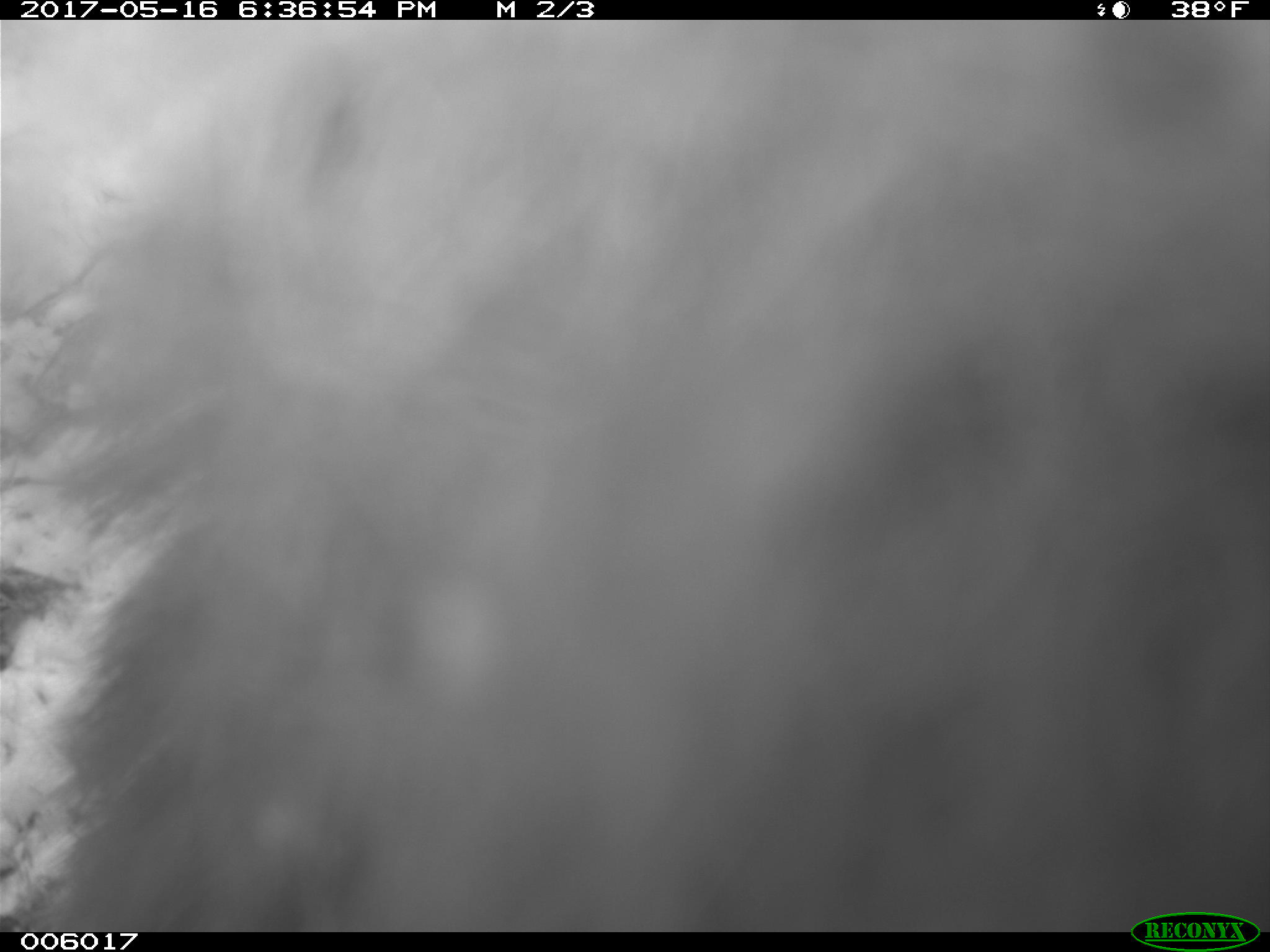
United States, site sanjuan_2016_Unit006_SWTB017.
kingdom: Animalia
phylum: Chordata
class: Mammalia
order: Carnivora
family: Ursidae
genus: Ursus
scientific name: Ursus americanus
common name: american black bear